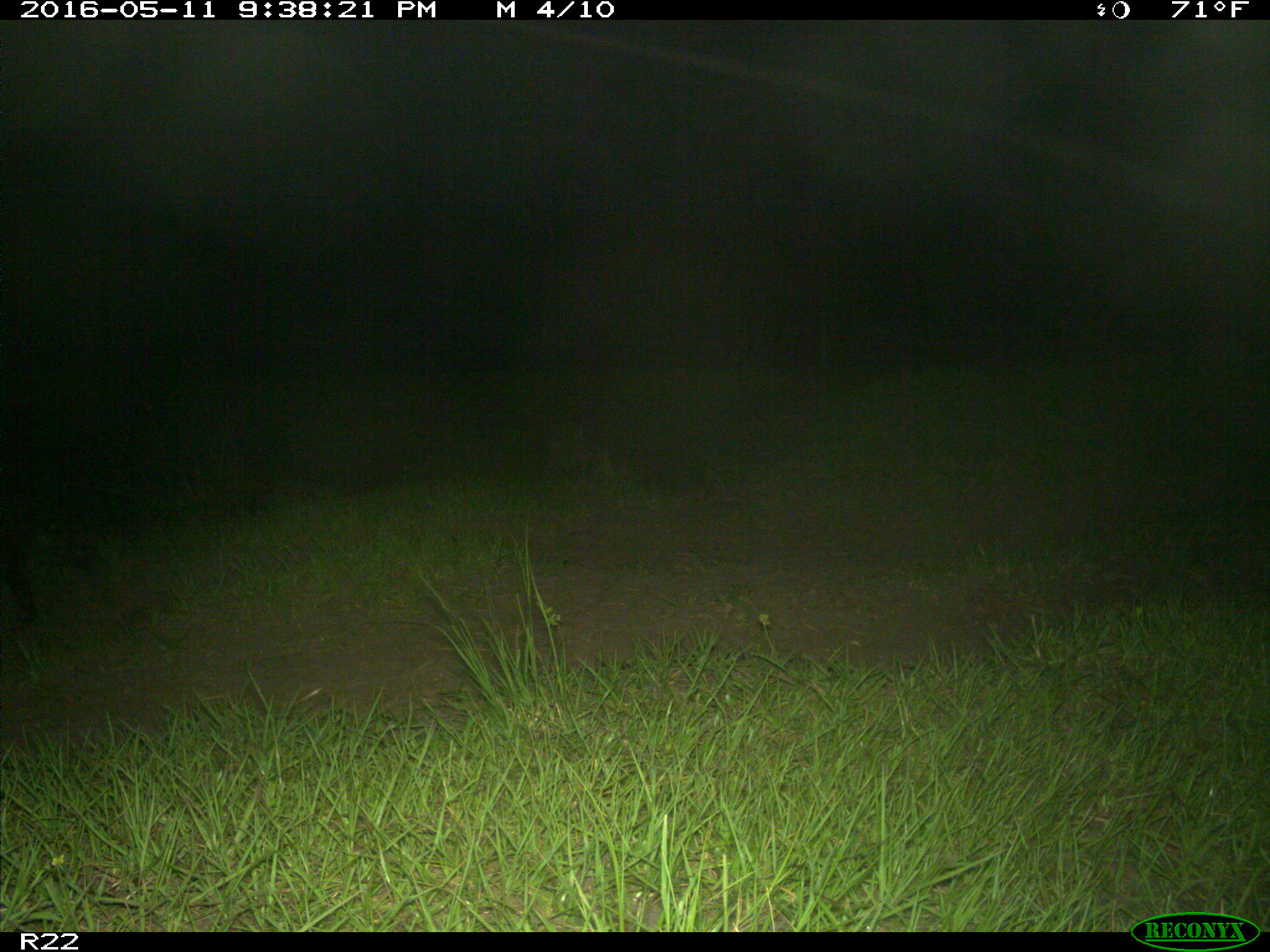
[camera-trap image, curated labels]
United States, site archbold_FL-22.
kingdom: Animalia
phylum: Chordata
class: Mammalia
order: Carnivora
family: Procyonidae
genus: Procyon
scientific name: Procyon lotor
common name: common raccoon